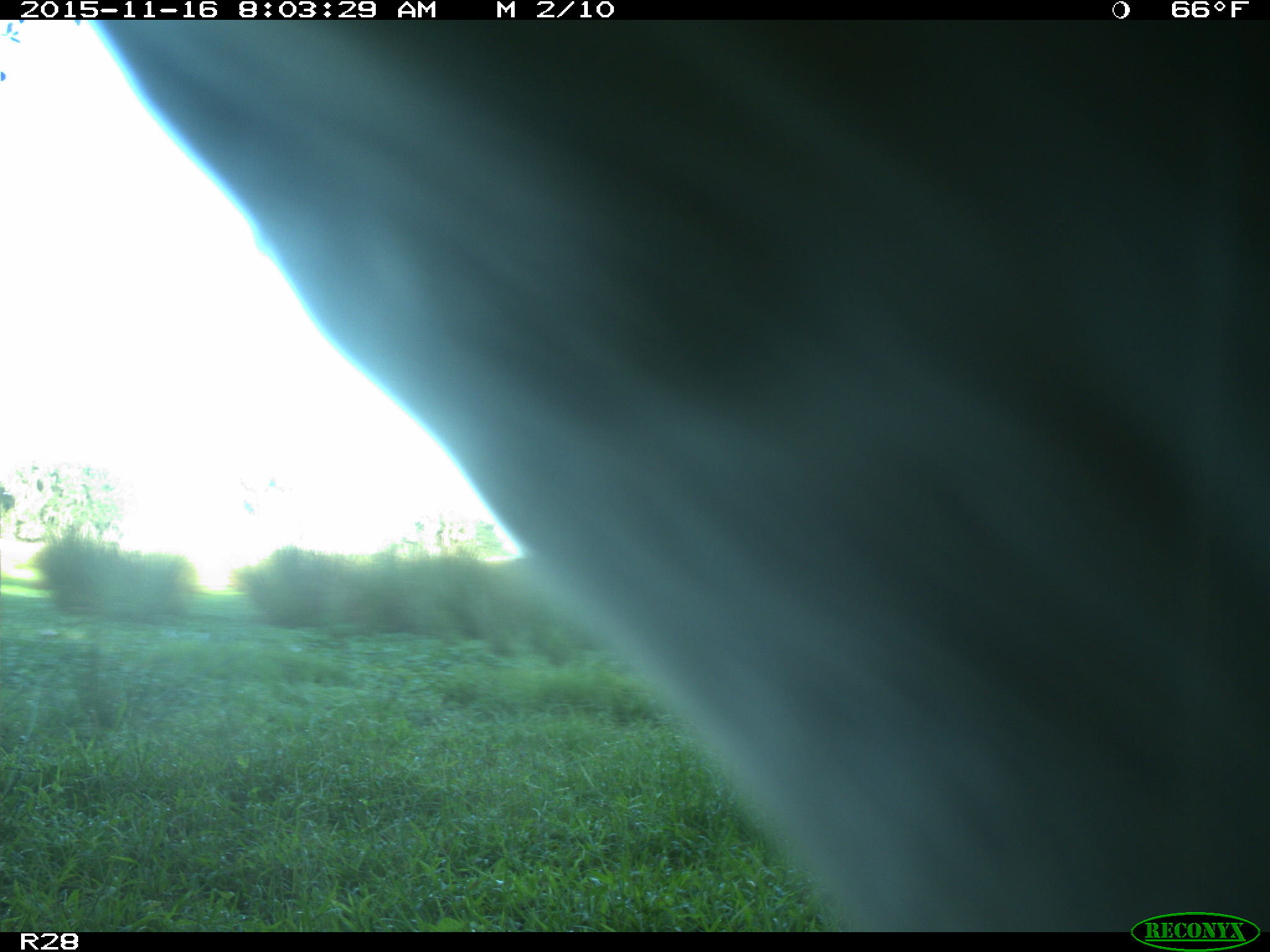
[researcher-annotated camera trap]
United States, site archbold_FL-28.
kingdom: Animalia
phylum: Chordata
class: Mammalia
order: Artiodactyla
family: Bovidae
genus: Bos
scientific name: Bos taurus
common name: domestic cow